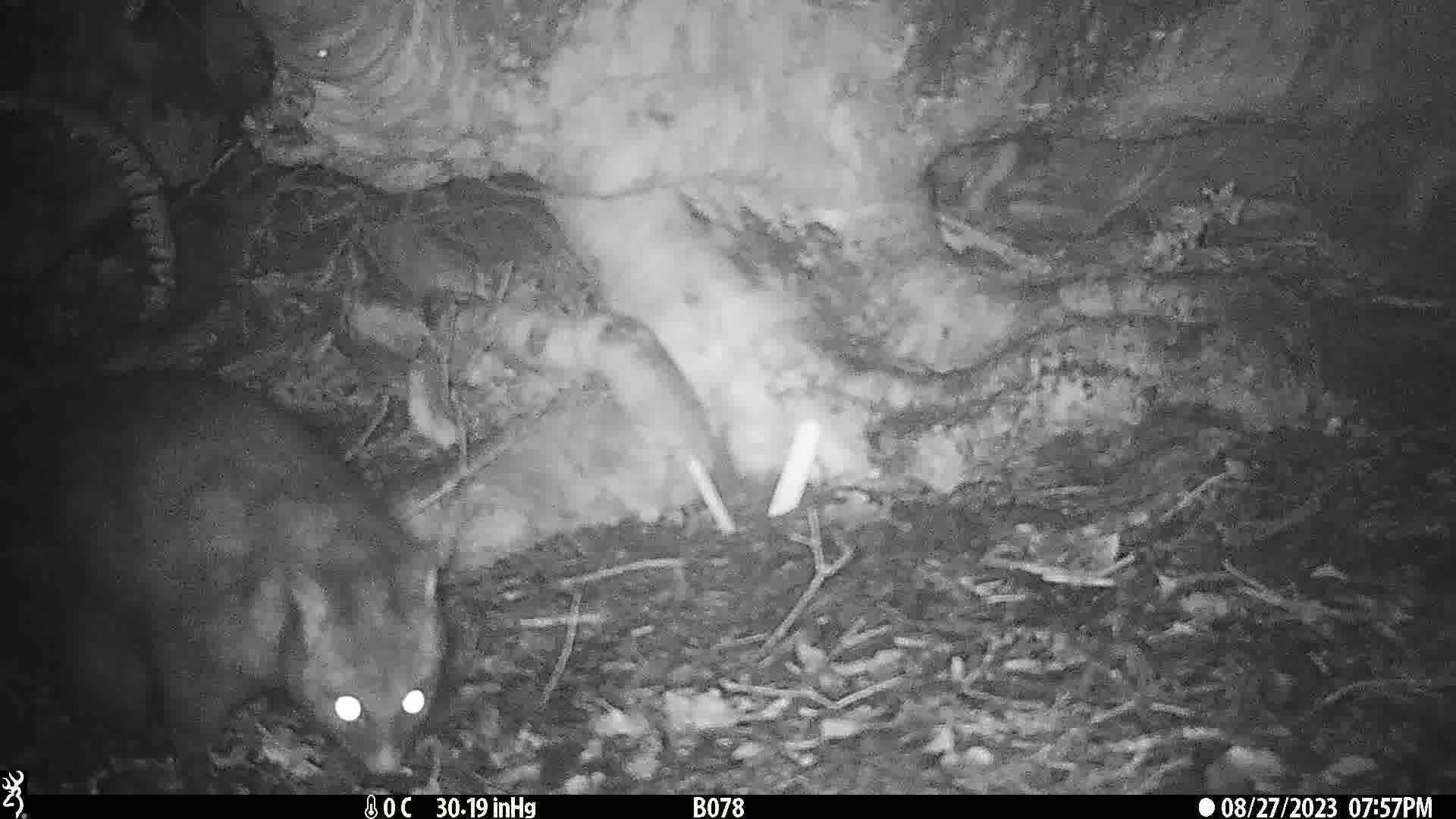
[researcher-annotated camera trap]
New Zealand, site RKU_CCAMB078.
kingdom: Animalia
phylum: Chordata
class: Mammalia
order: Diprotodontia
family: Phalangeridae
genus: Trichosurus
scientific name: Trichosurus vulpecula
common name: common brushtail possum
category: possum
Possum (common brushtail possum) (Trichosurus vulpecula).